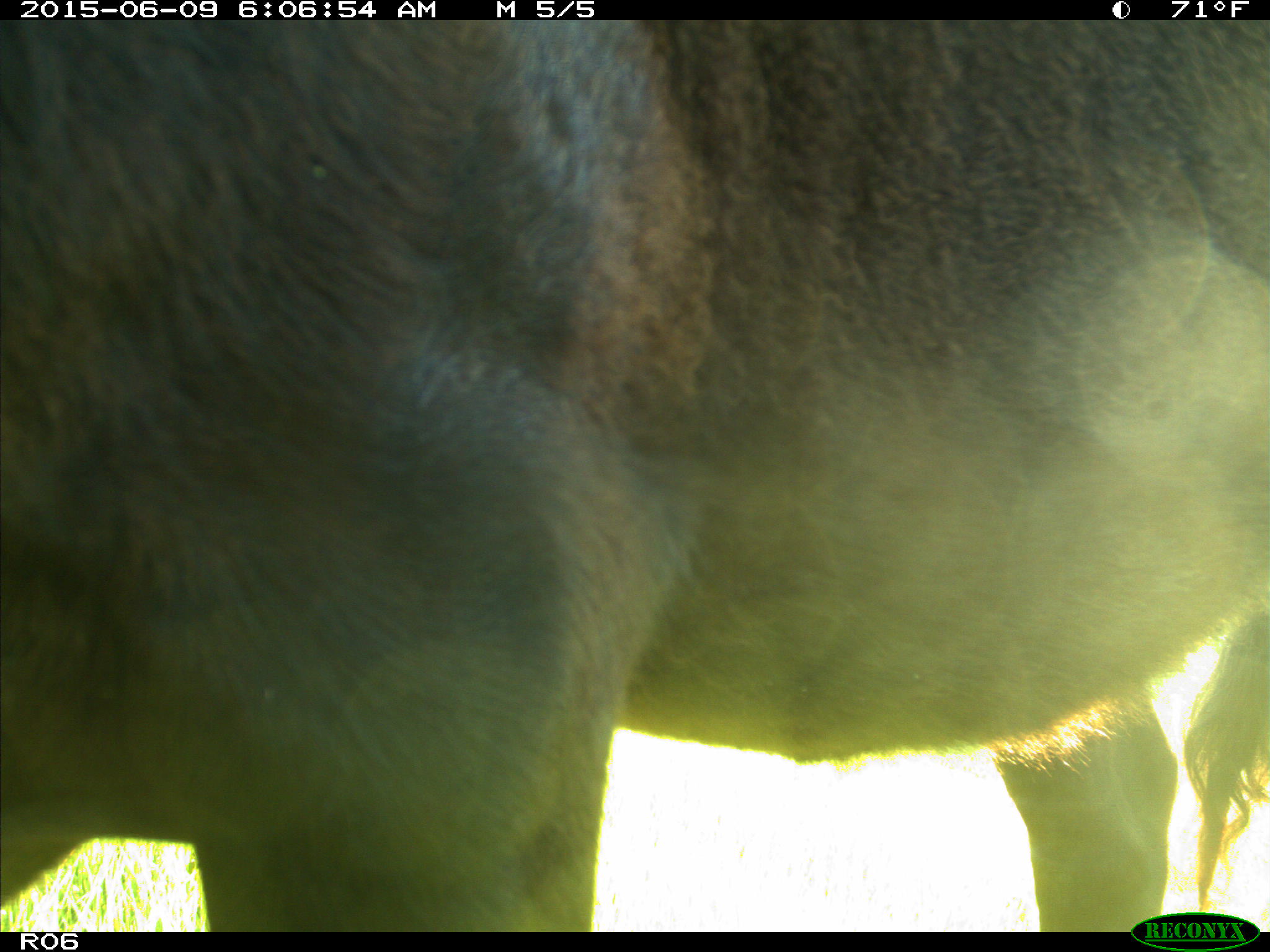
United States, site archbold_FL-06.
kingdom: Animalia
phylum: Chordata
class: Mammalia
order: Artiodactyla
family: Bovidae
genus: Bos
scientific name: Bos taurus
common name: domestic cow